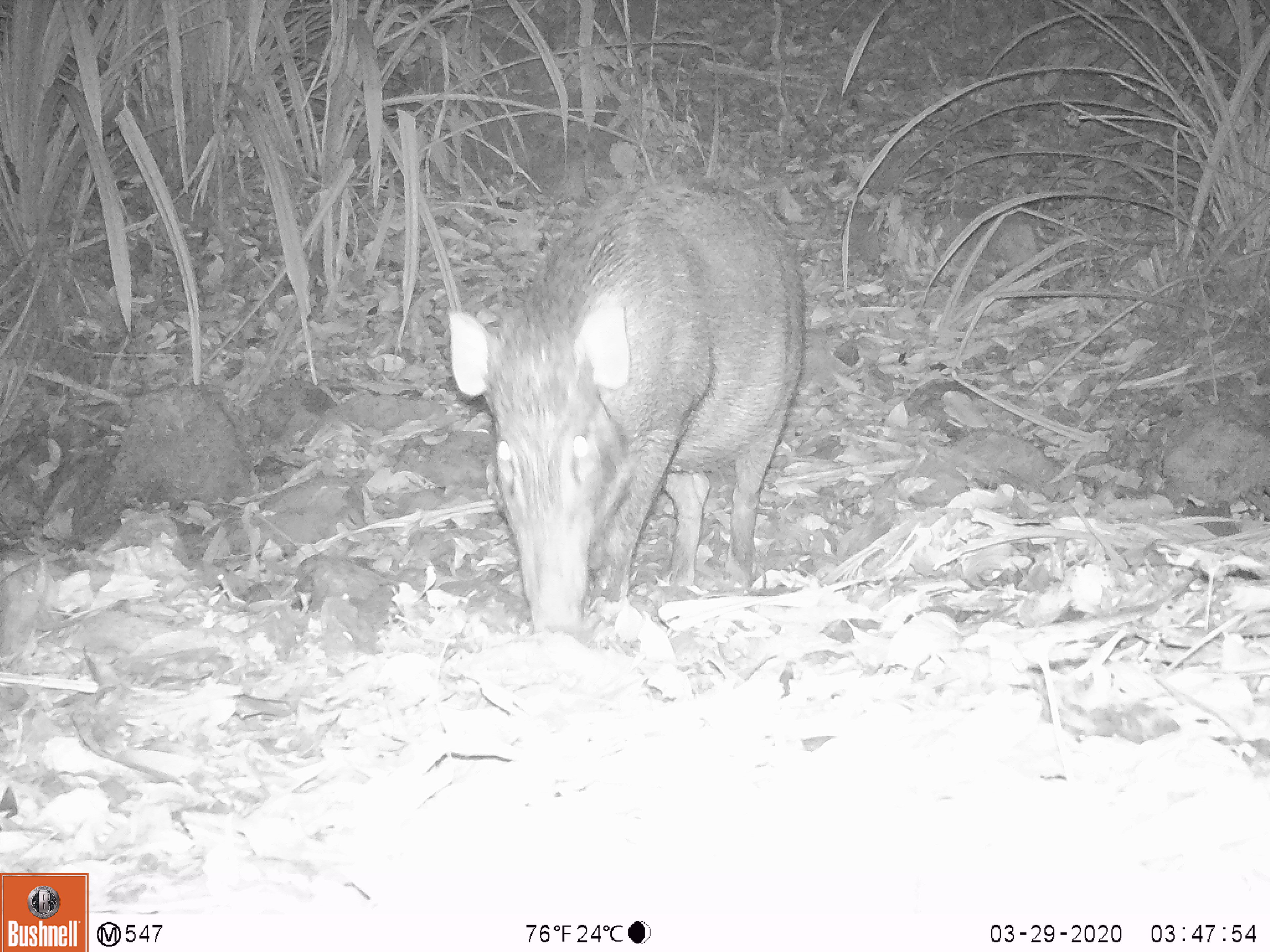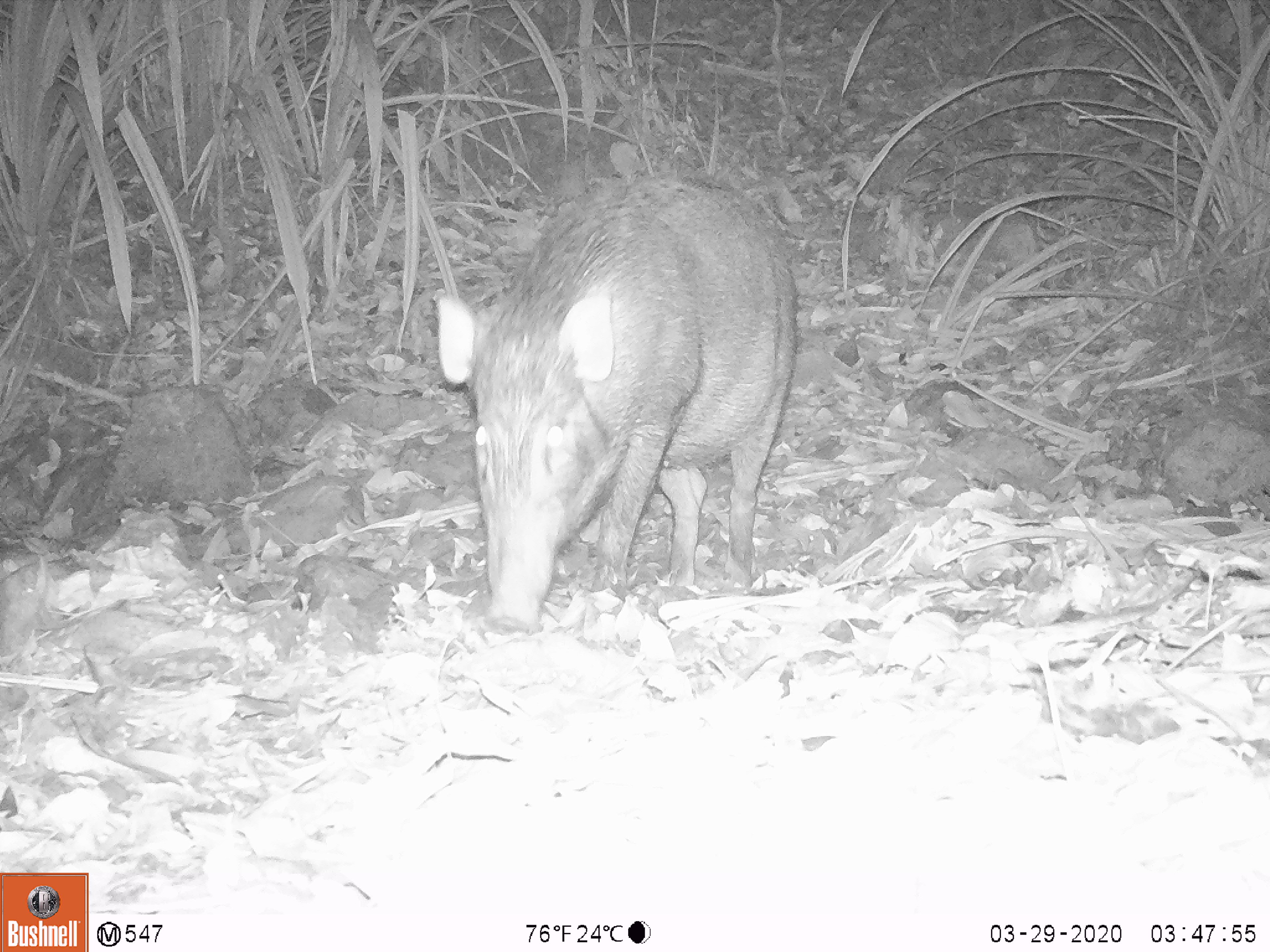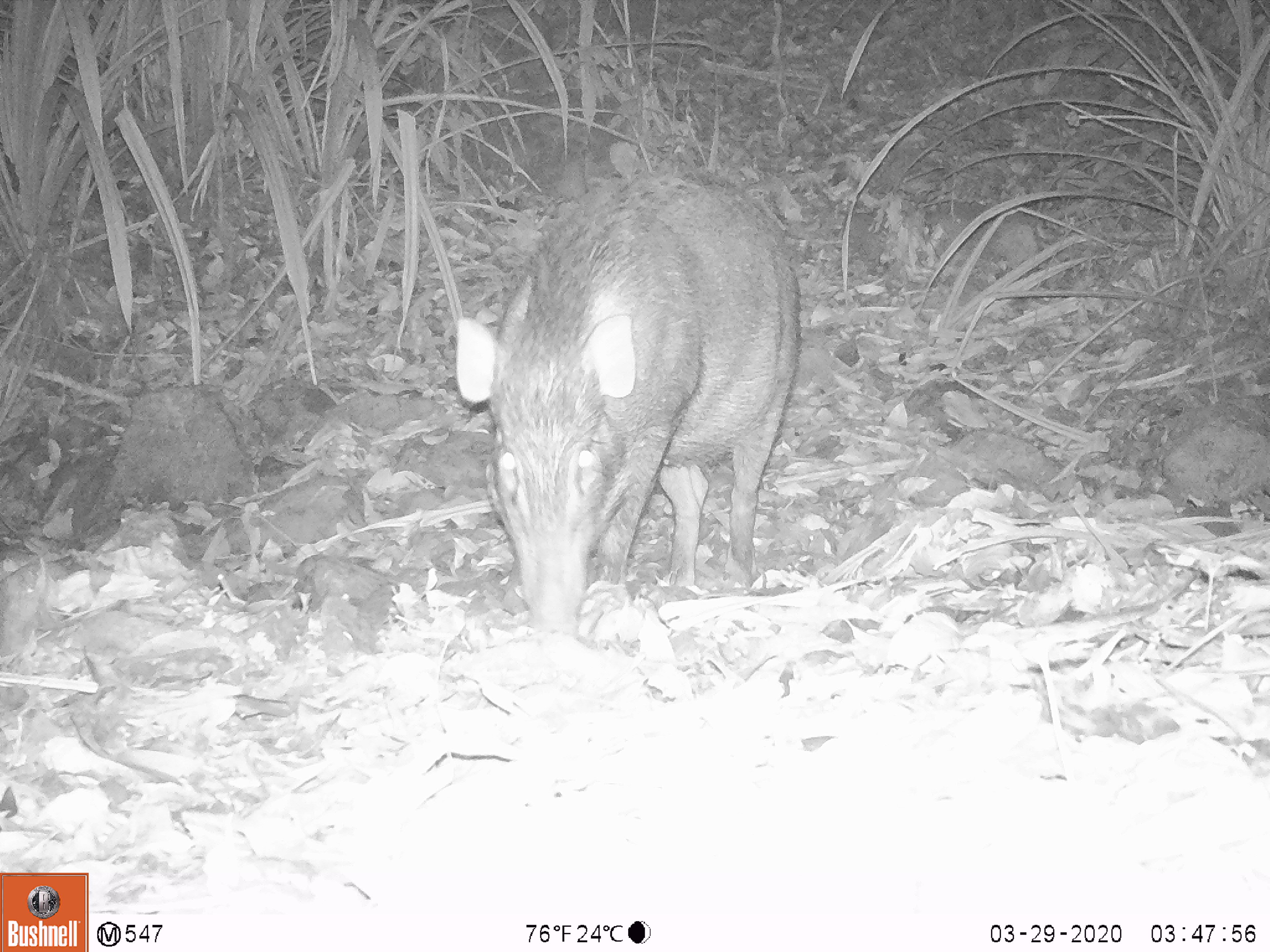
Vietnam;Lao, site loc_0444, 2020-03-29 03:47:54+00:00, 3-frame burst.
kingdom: Animalia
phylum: Chordata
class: Mammalia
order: Artiodactyla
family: Suidae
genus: Sus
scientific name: Sus scrofa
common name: eurasian wild pig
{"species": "eurasian wild pig (Sus scrofa)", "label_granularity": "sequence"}